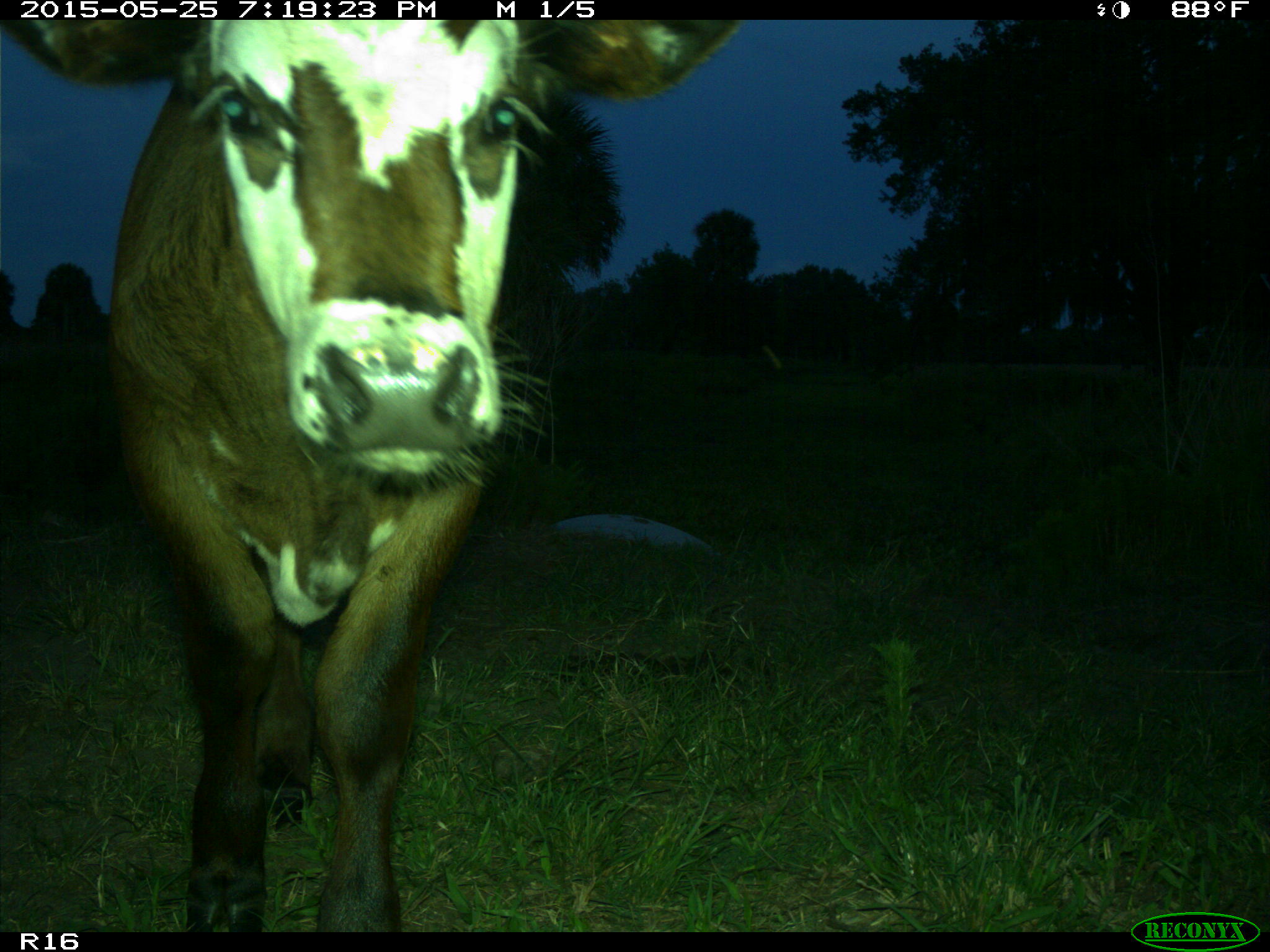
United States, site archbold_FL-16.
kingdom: Animalia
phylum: Chordata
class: Mammalia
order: Artiodactyla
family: Bovidae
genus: Bos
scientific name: Bos taurus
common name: domestic cow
Bos taurus (domestic cow).